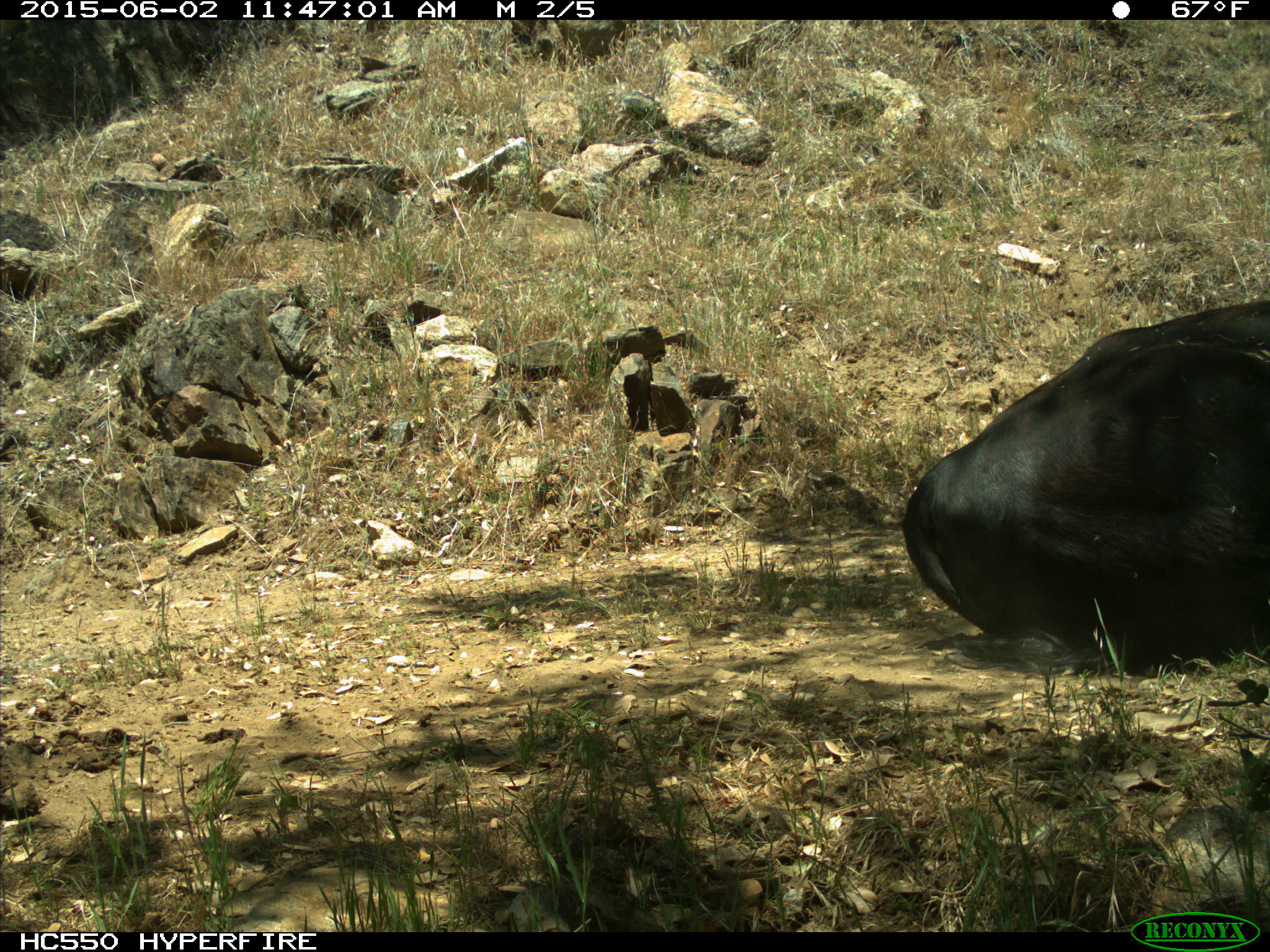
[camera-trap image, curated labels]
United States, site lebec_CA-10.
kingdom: Animalia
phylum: Chordata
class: Mammalia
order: Artiodactyla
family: Bovidae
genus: Bos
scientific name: Bos taurus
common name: domestic cow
Bos taurus (domestic cow).